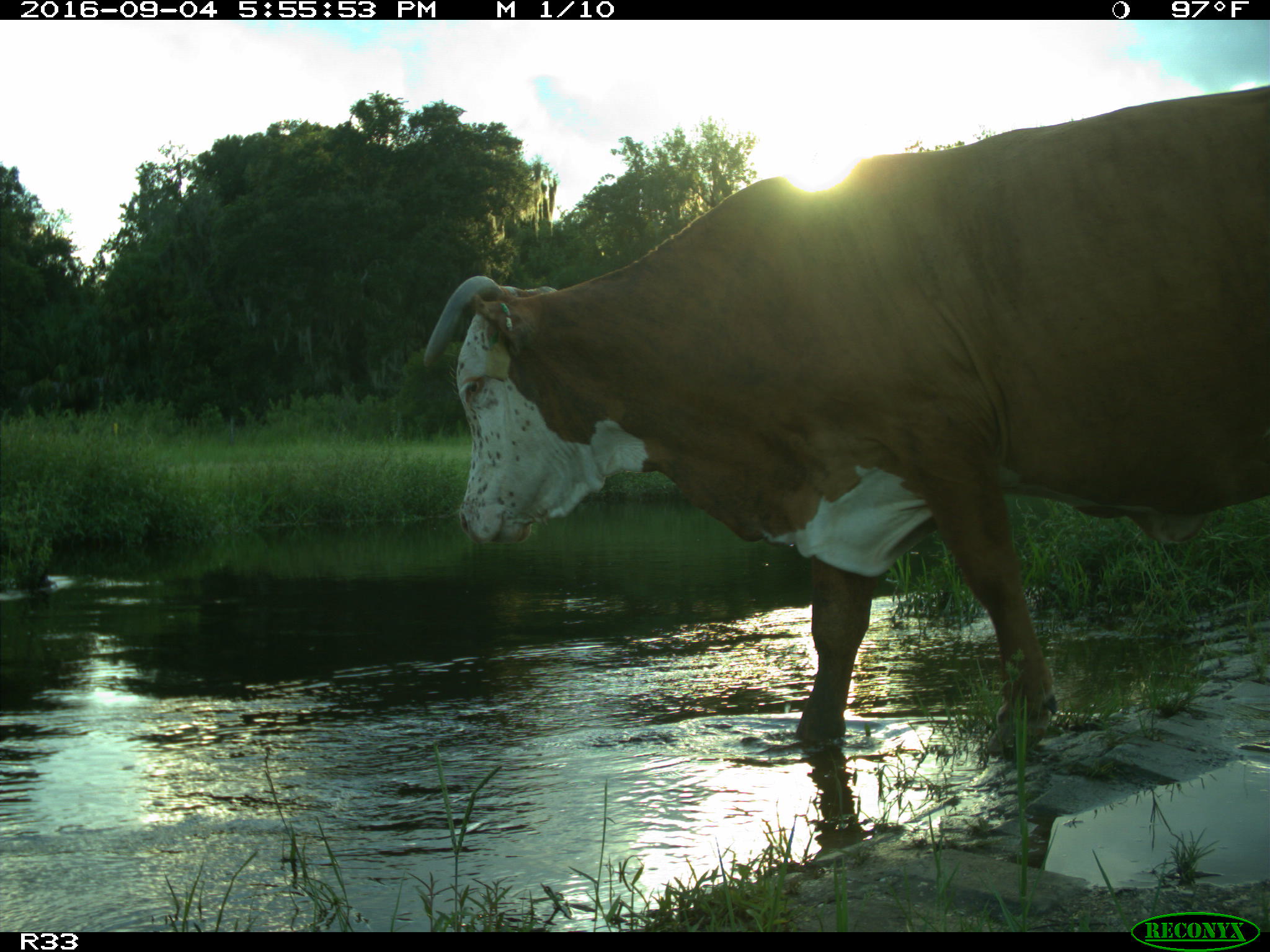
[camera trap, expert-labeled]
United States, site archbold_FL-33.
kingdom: Animalia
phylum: Chordata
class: Mammalia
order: Artiodactyla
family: Bovidae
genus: Bos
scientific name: Bos taurus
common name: domestic cow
Bos taurus (domestic cow).